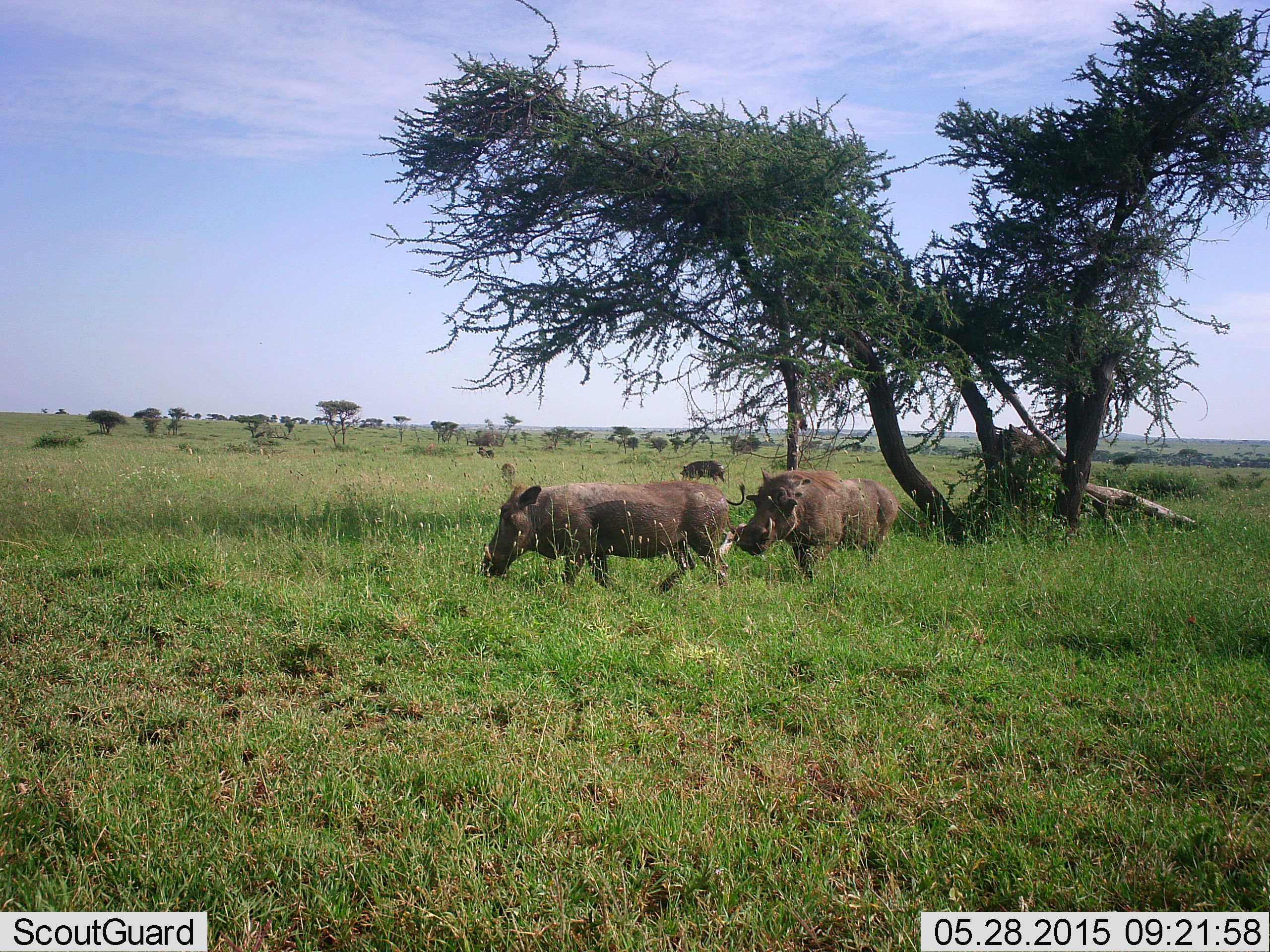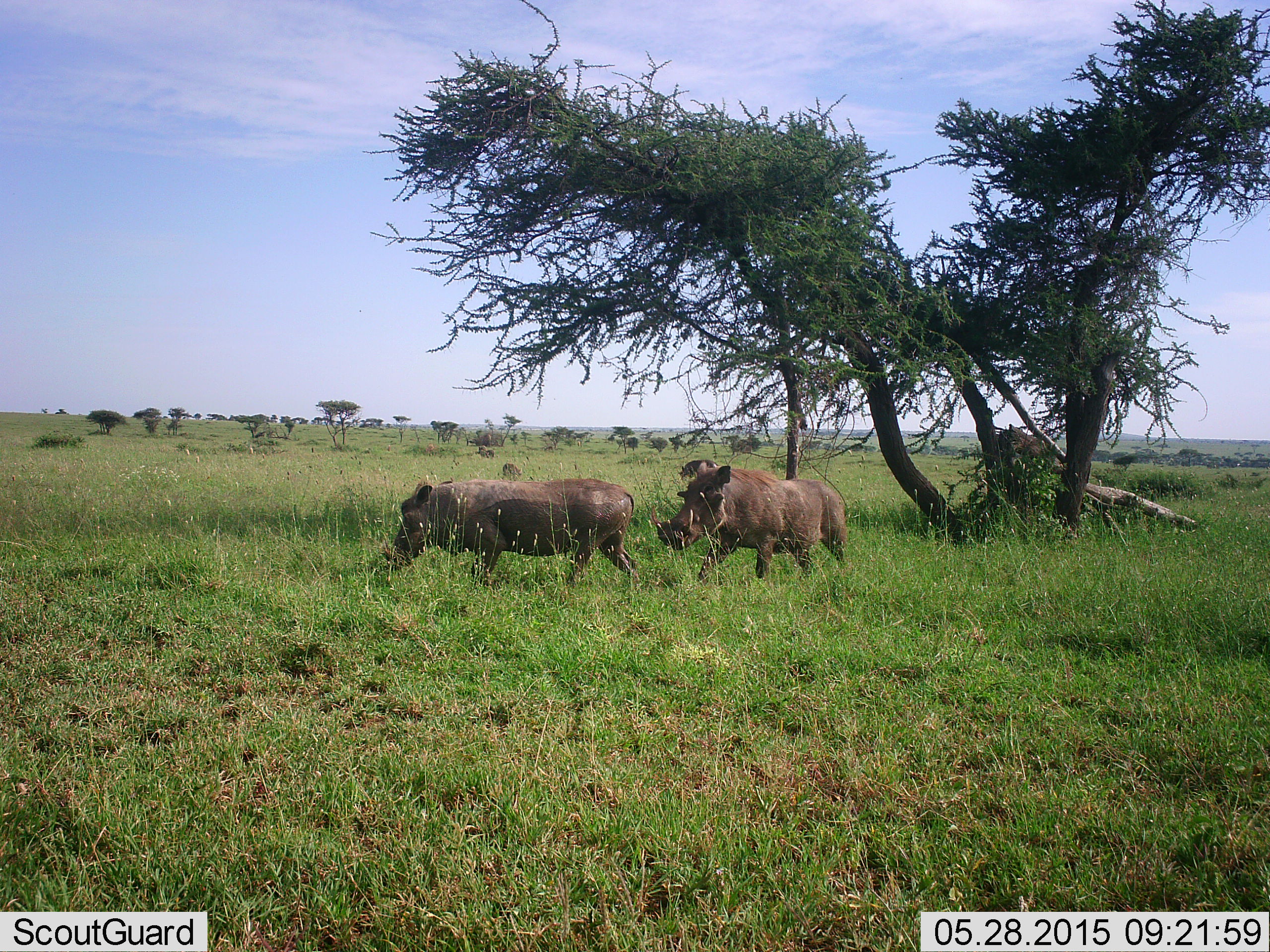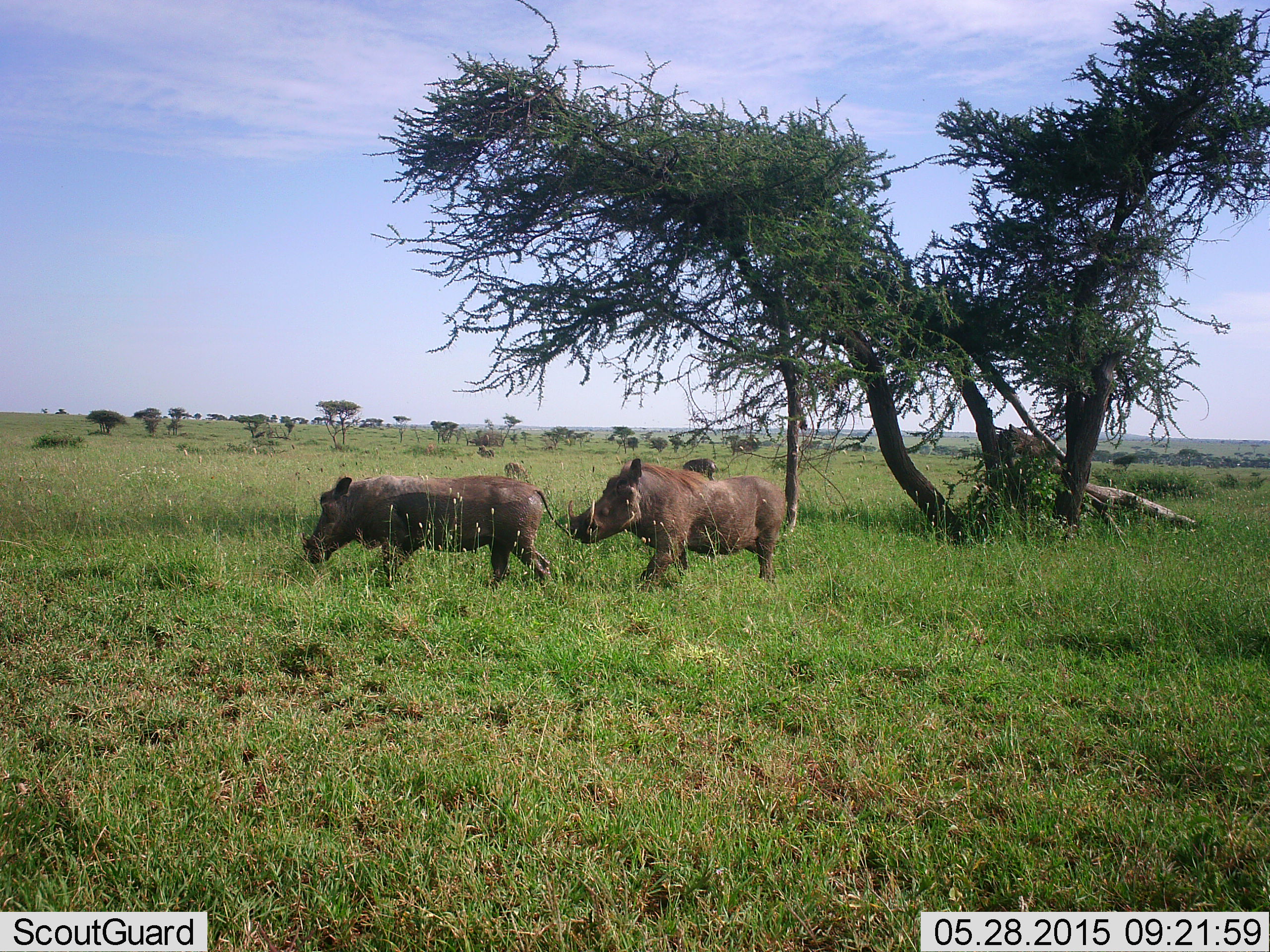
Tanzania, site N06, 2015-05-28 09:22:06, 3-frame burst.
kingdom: Animalia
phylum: Chordata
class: Mammalia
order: Artiodactyla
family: Suidae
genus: Phacochoerus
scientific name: Phacochoerus africanus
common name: warthog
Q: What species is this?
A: Warthog (Phacochoerus africanus).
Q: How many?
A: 4.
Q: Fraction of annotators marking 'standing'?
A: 30%.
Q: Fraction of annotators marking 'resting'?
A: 0%.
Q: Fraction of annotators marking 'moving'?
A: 100%.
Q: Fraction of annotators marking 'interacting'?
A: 0%.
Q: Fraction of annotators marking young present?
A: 0%.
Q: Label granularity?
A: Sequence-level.